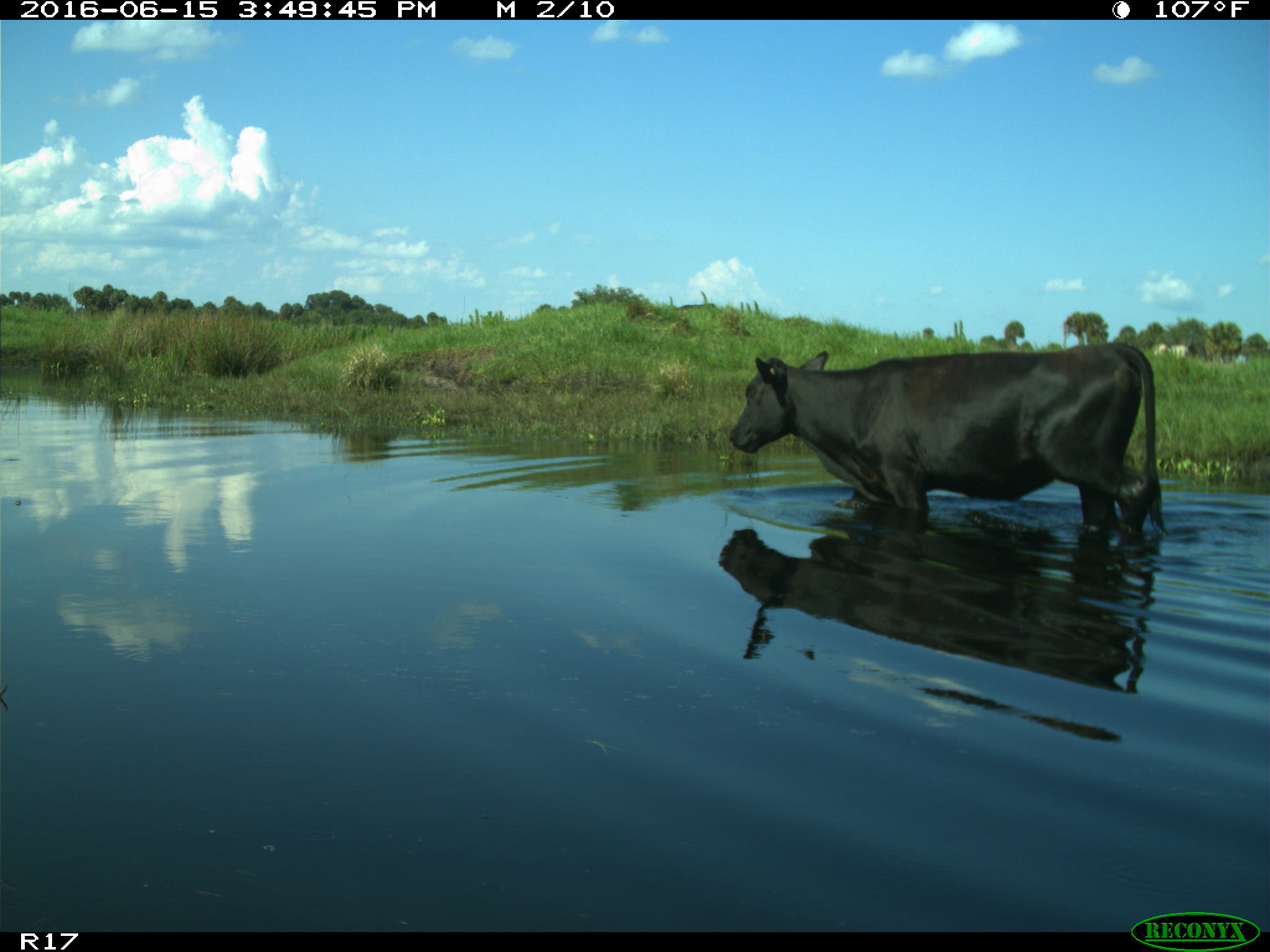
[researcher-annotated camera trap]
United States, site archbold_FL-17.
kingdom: Animalia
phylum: Chordata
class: Mammalia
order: Artiodactyla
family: Bovidae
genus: Bos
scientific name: Bos taurus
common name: domestic cow